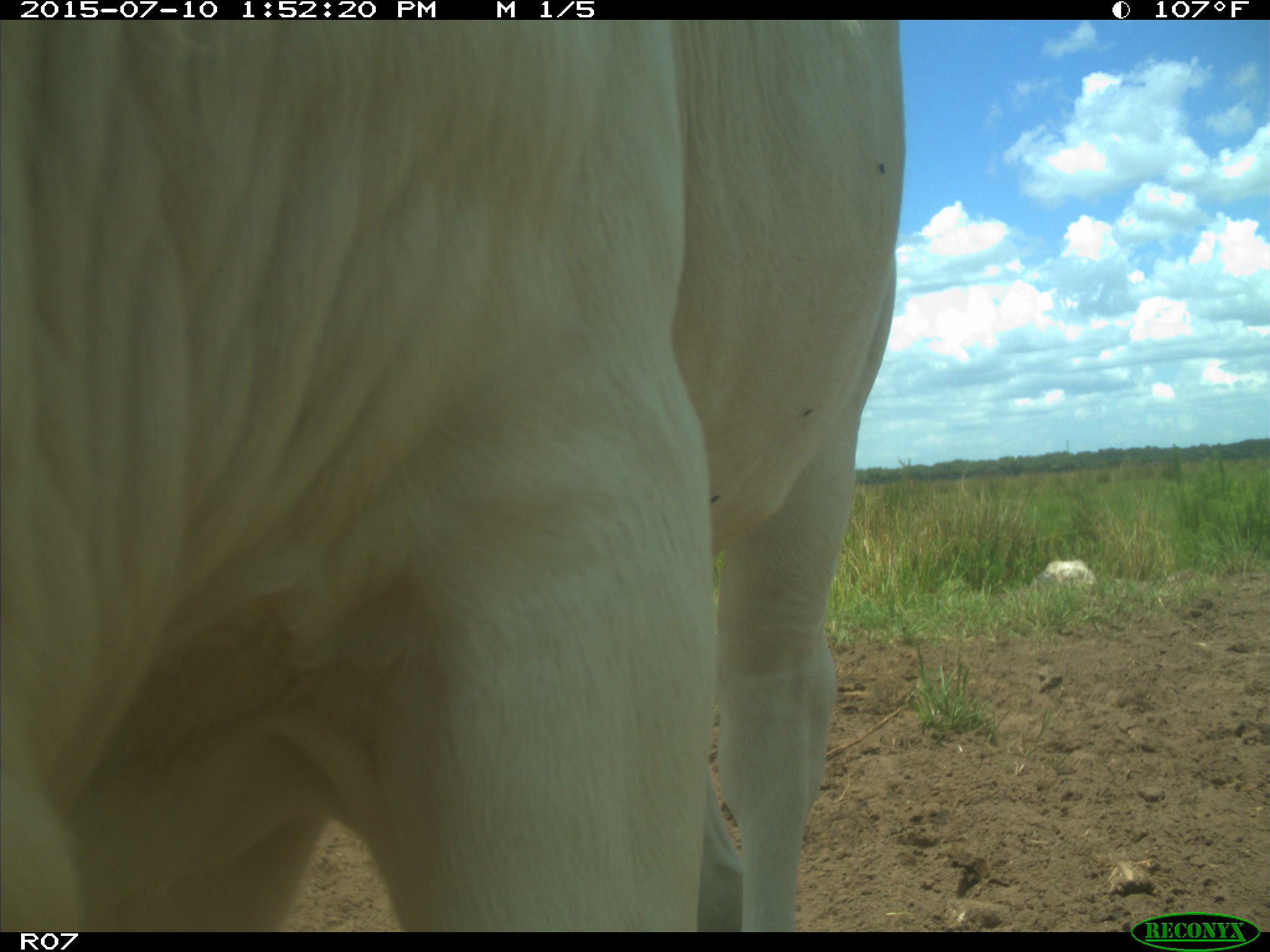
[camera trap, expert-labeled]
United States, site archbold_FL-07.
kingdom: Animalia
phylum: Chordata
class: Mammalia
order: Artiodactyla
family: Bovidae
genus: Bos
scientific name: Bos taurus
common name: domestic cow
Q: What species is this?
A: Bos taurus (domestic cow).